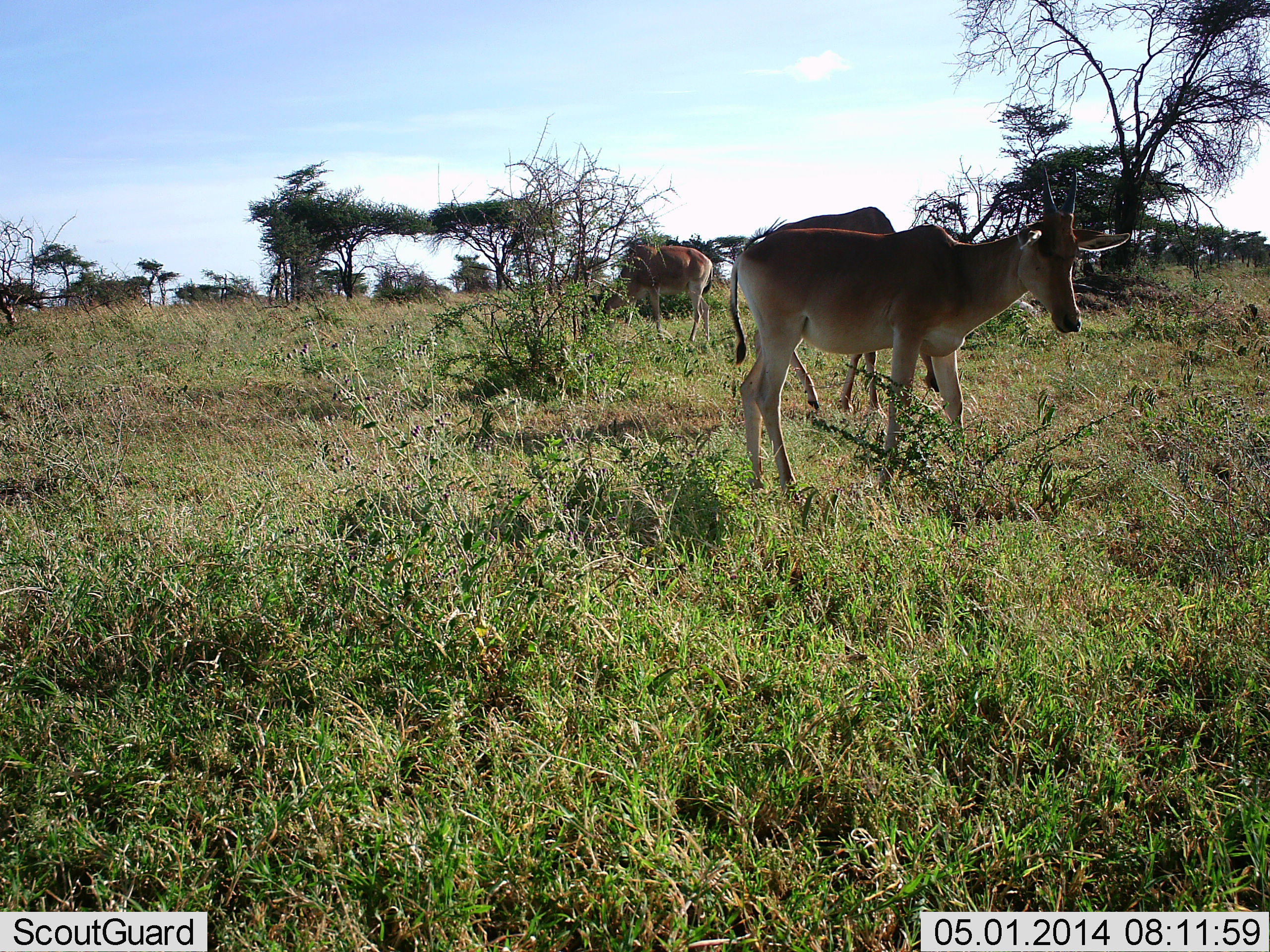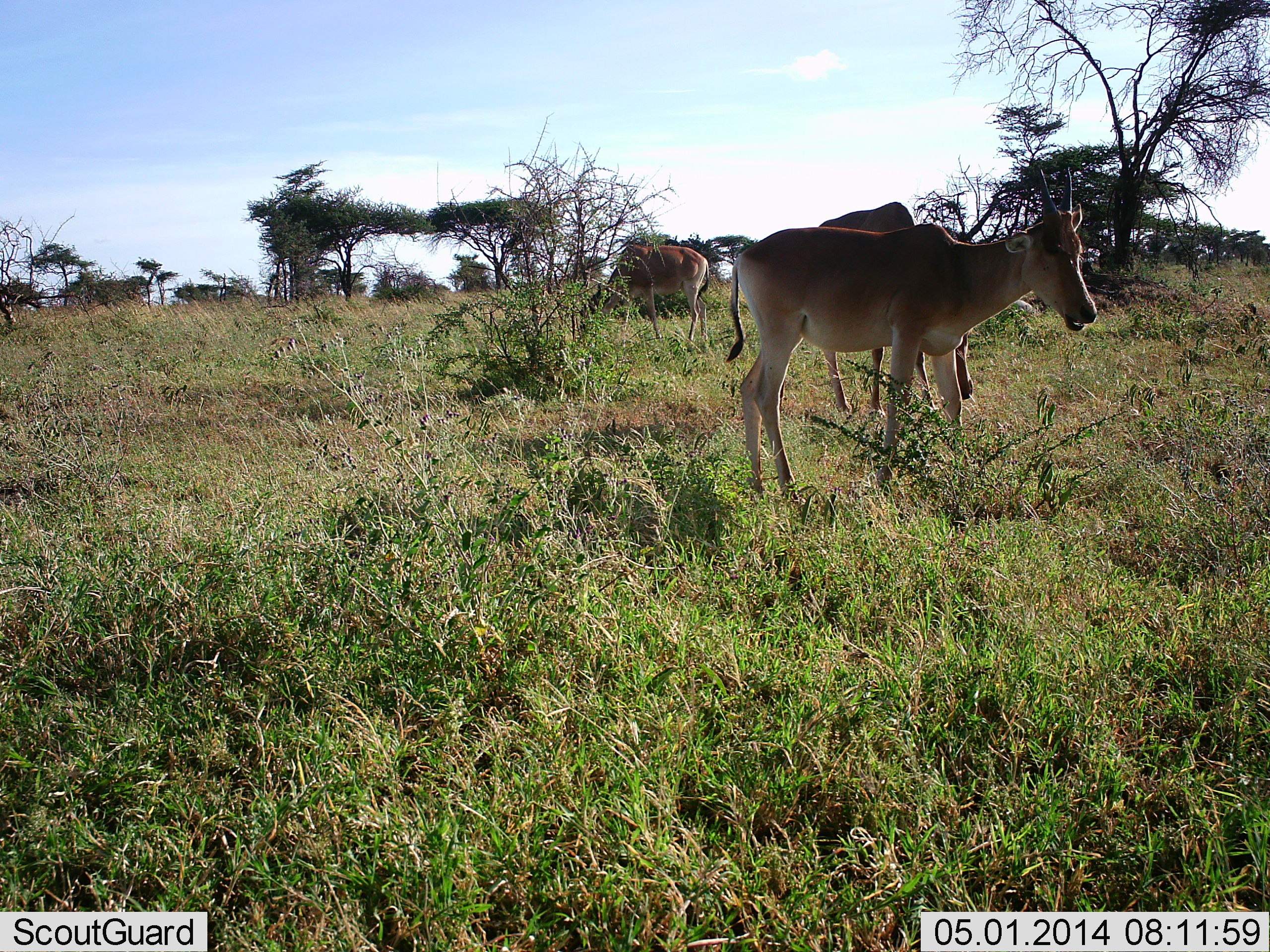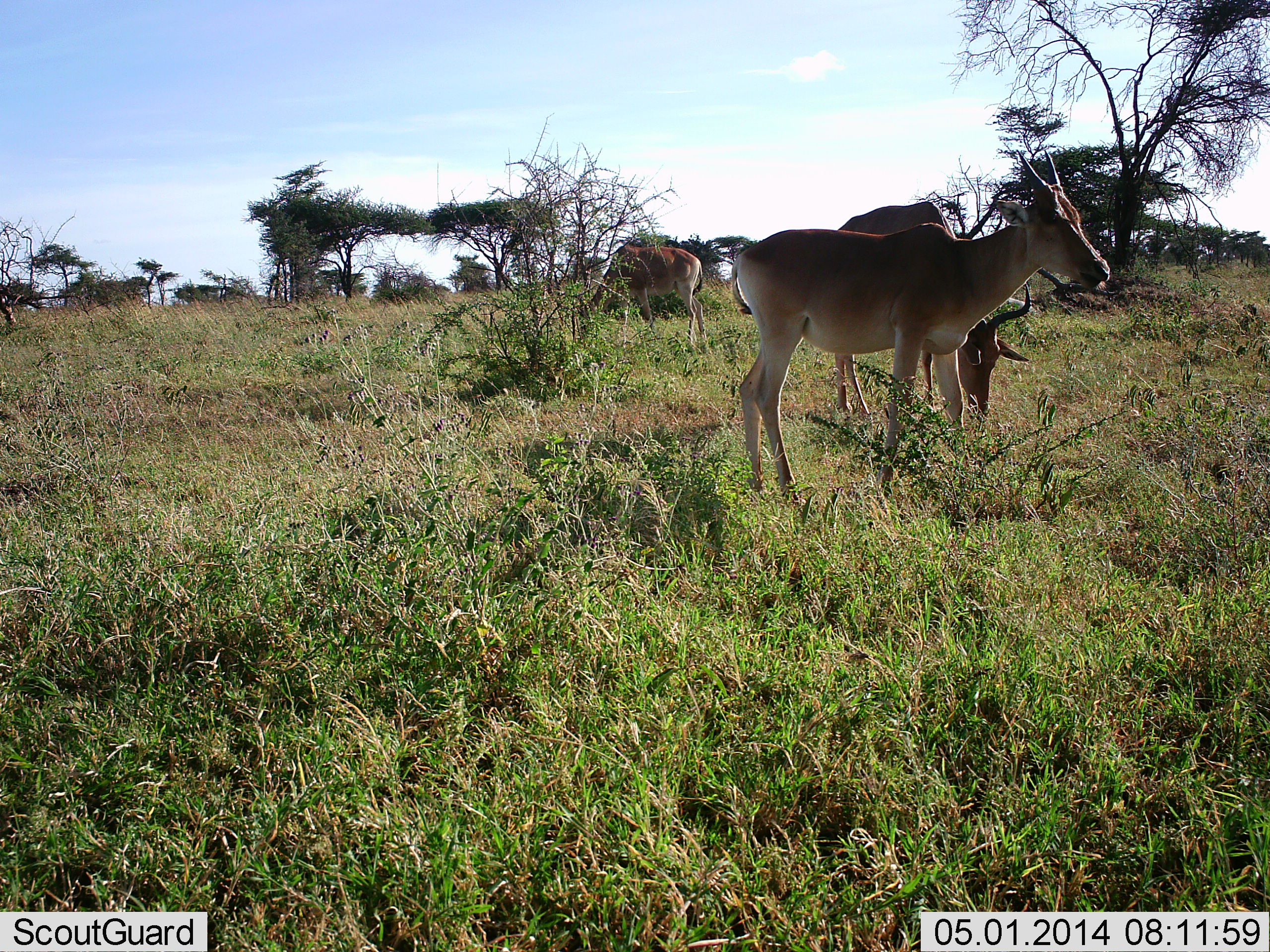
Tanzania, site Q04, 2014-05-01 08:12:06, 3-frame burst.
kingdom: Animalia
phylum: Chordata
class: Mammalia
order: Artiodactyla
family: Bovidae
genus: Alcelaphus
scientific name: Alcelaphus buselaphus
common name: hartebeest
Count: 3.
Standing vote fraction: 60%.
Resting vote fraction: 0%.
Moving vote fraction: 10%.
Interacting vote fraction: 0%.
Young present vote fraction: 10%.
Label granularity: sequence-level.